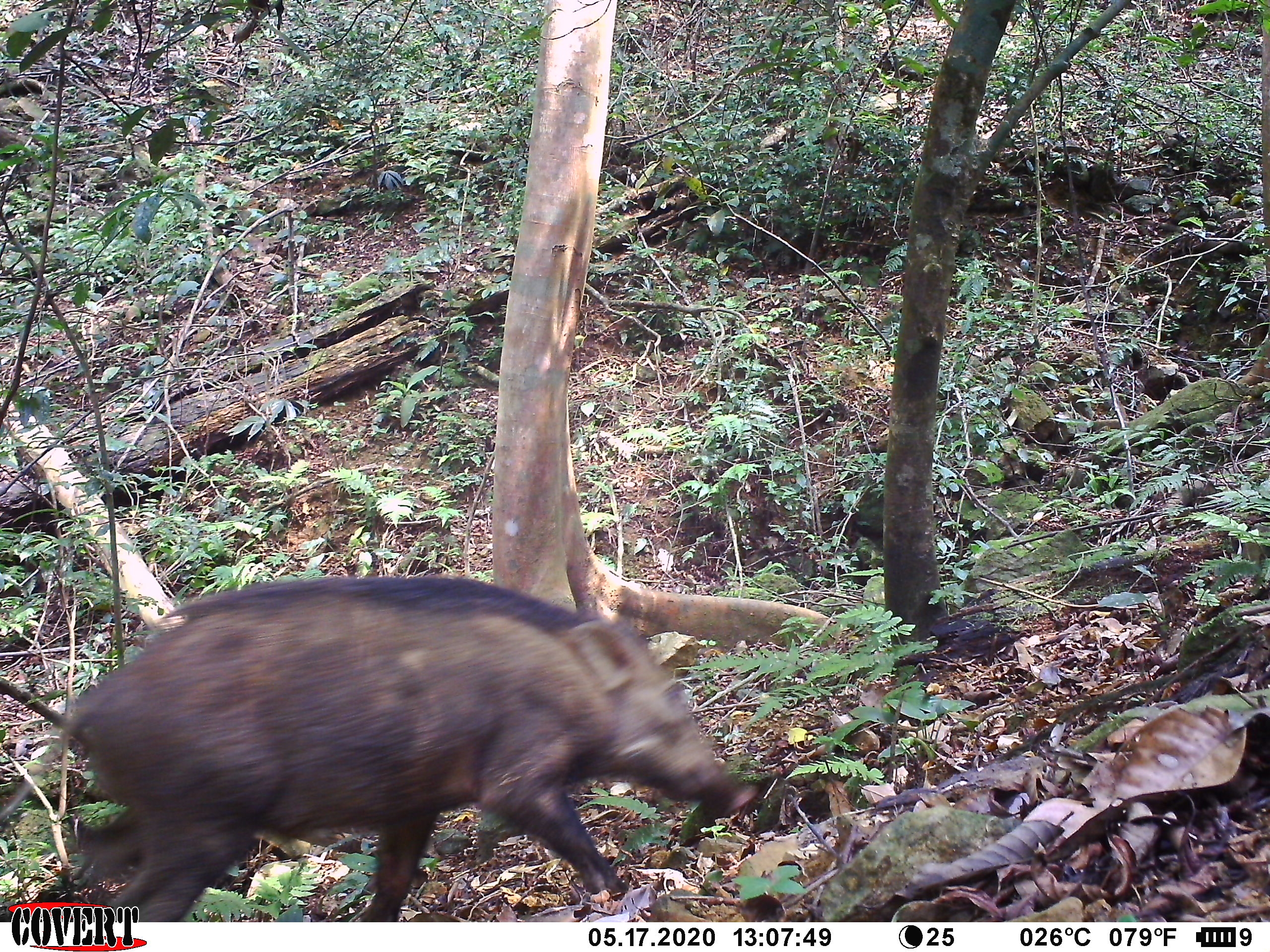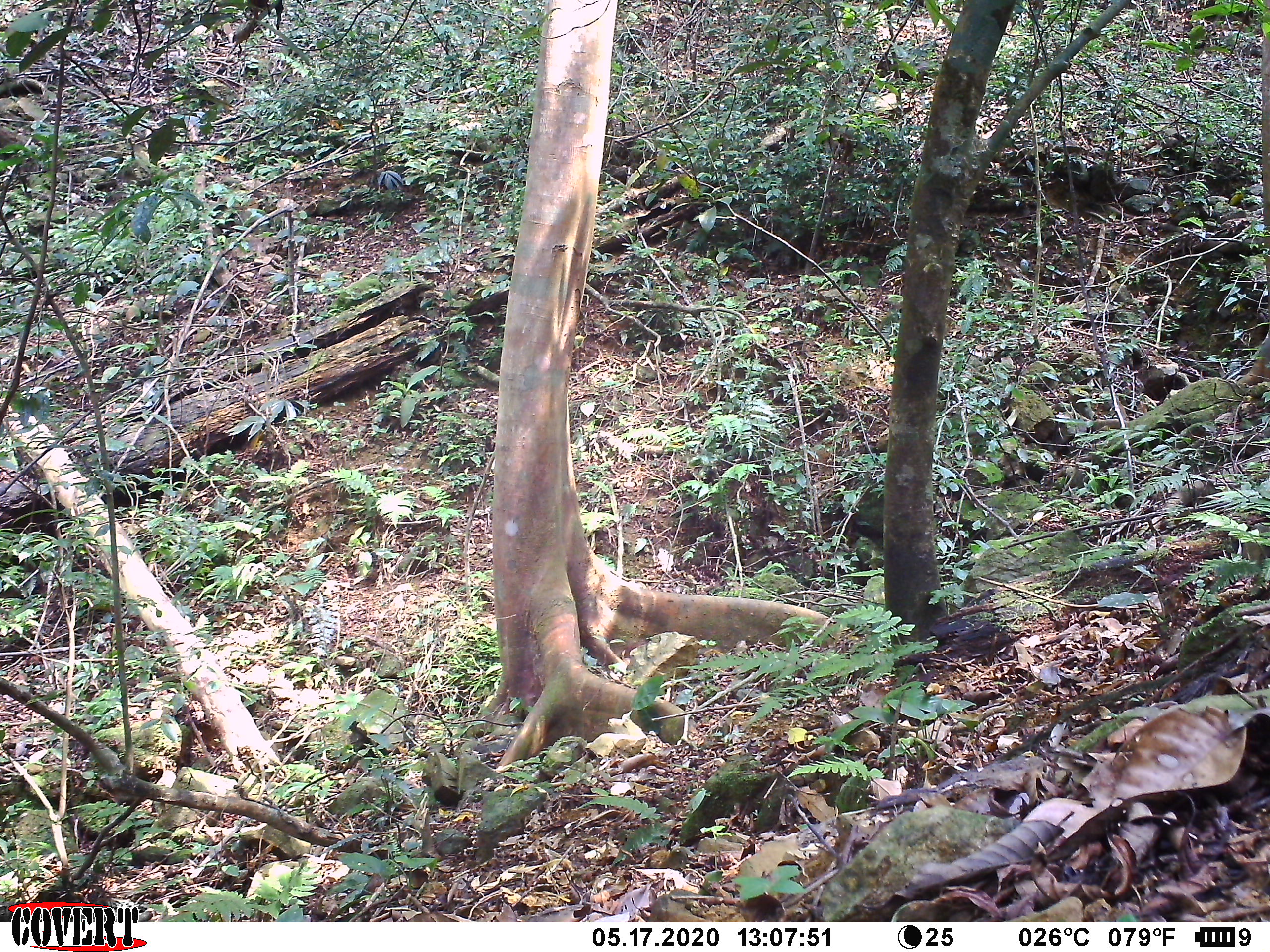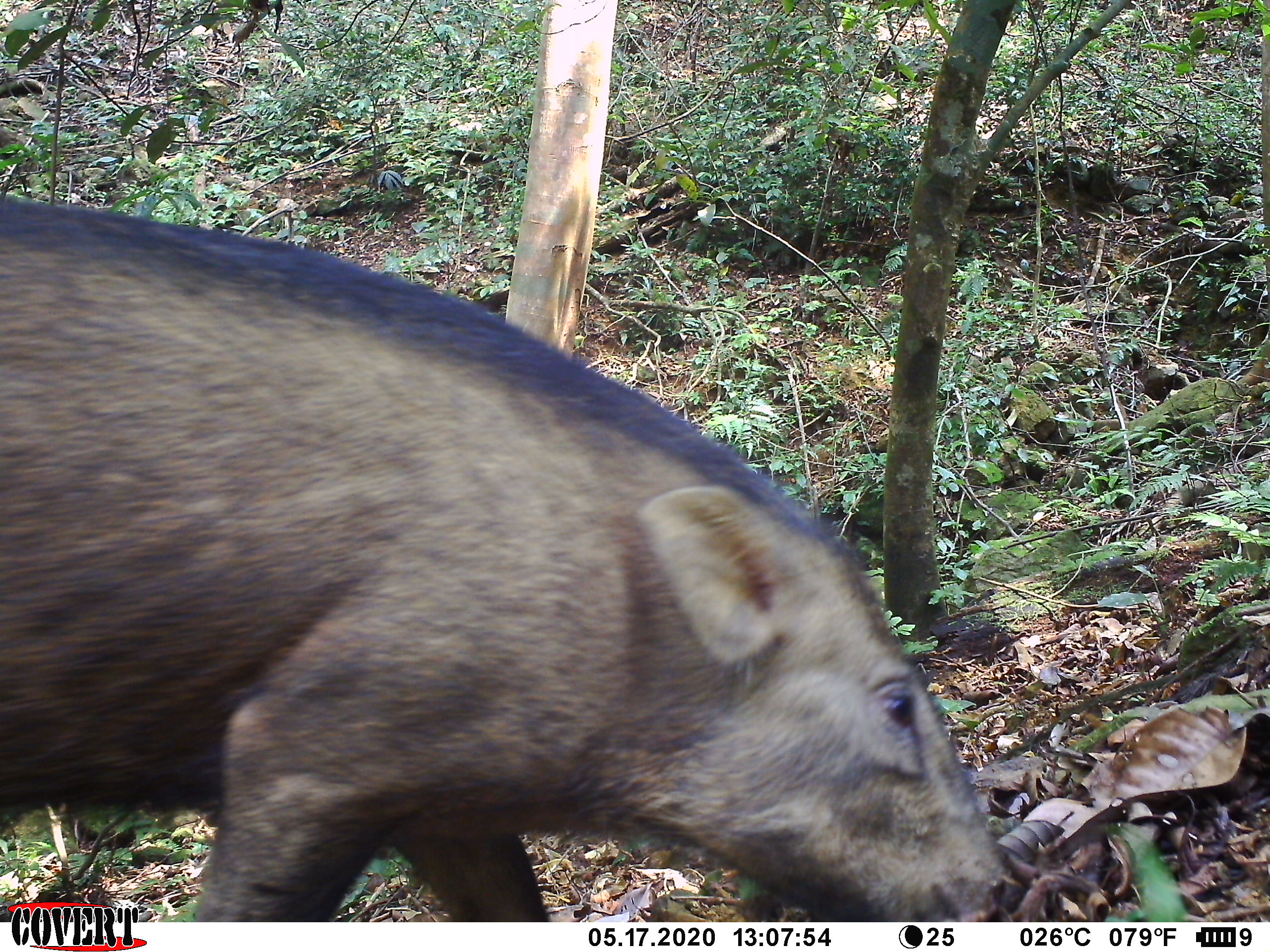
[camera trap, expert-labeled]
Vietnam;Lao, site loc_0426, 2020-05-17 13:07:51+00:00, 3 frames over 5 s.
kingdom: Animalia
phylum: Chordata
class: Mammalia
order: Artiodactyla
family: Suidae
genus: Sus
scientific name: Sus scrofa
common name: eurasian wild pig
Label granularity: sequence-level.